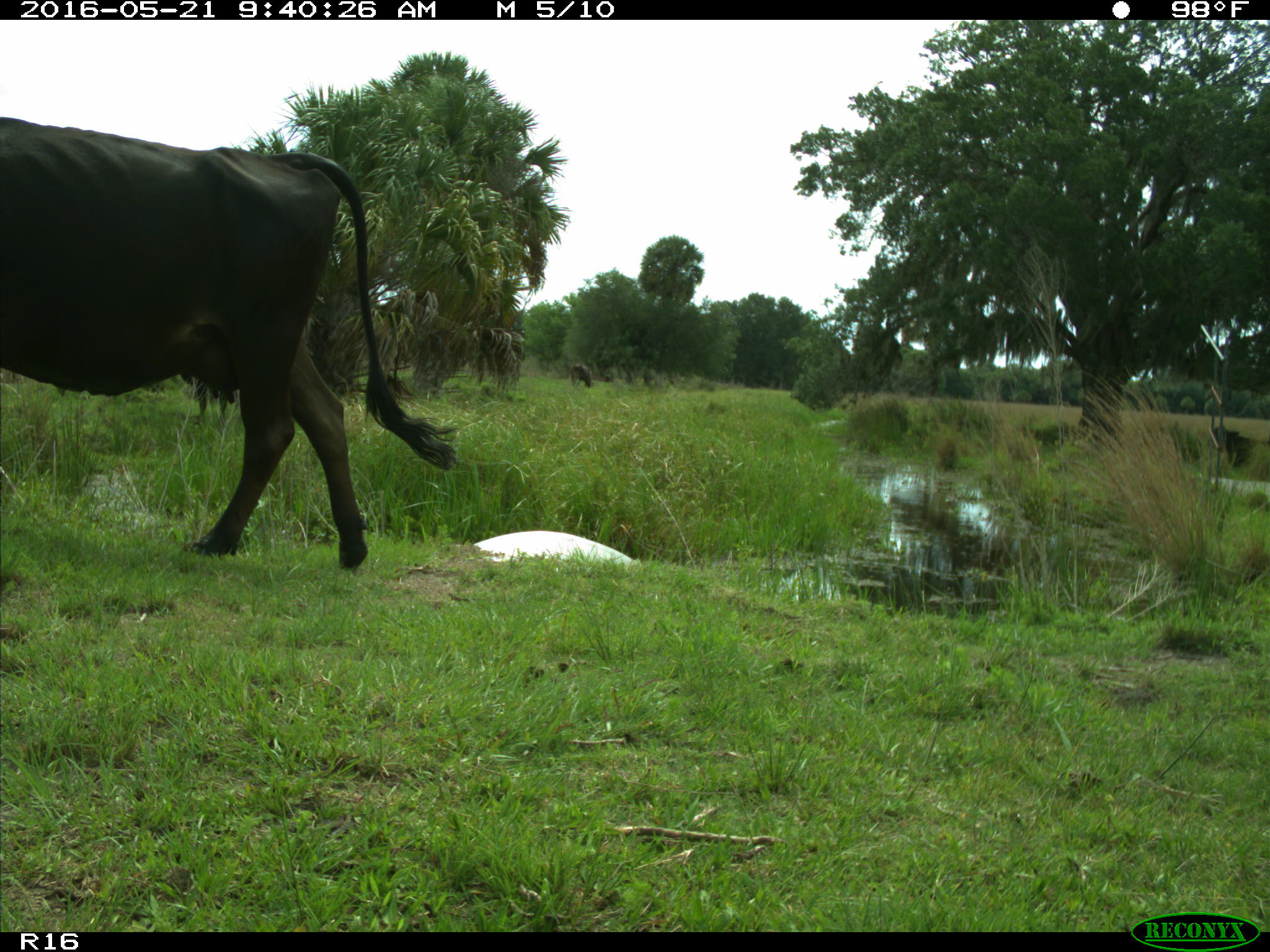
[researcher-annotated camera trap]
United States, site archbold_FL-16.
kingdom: Animalia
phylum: Chordata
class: Mammalia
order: Artiodactyla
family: Bovidae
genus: Bos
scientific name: Bos taurus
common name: domestic cow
Bos taurus (domestic cow).